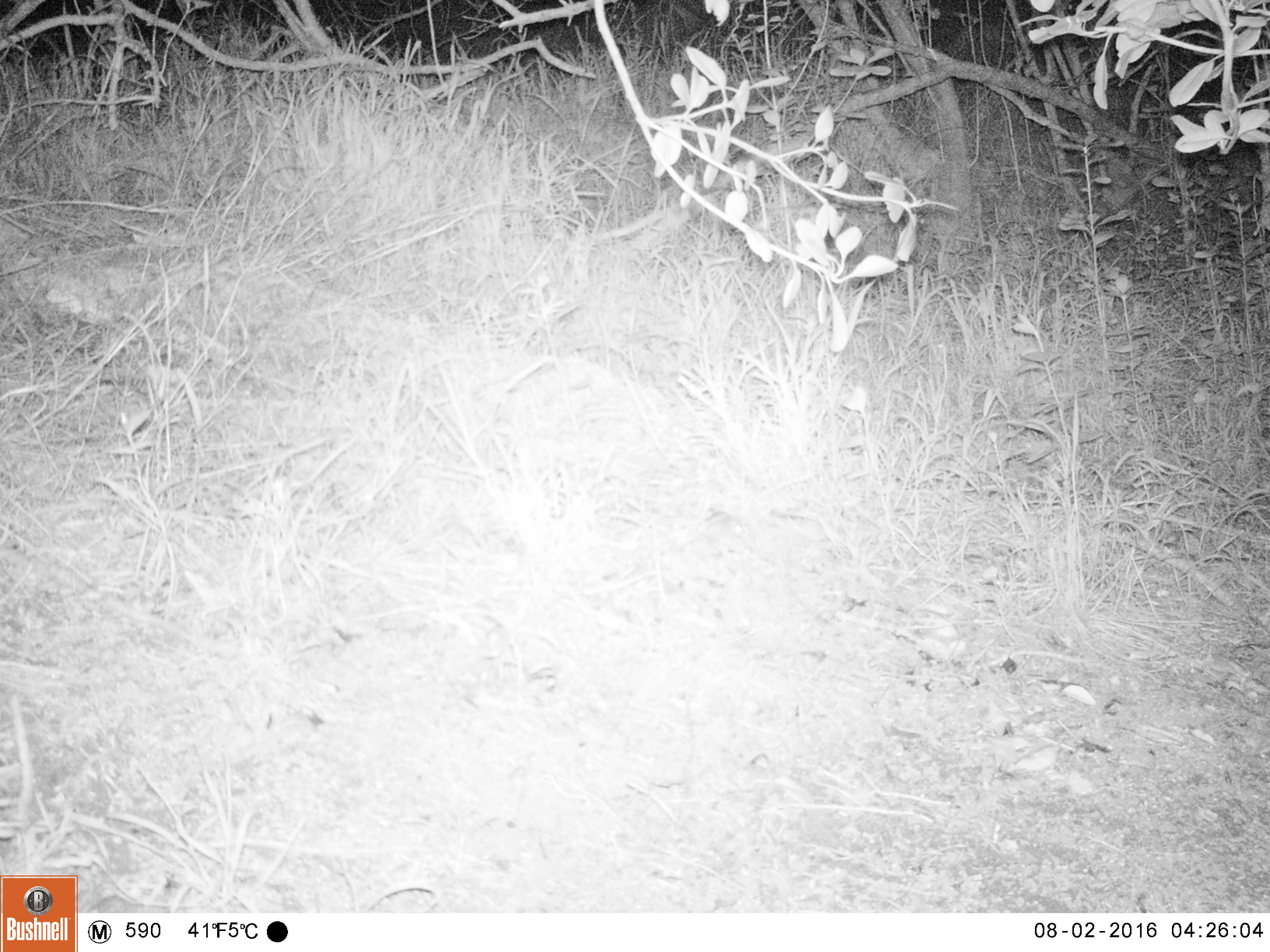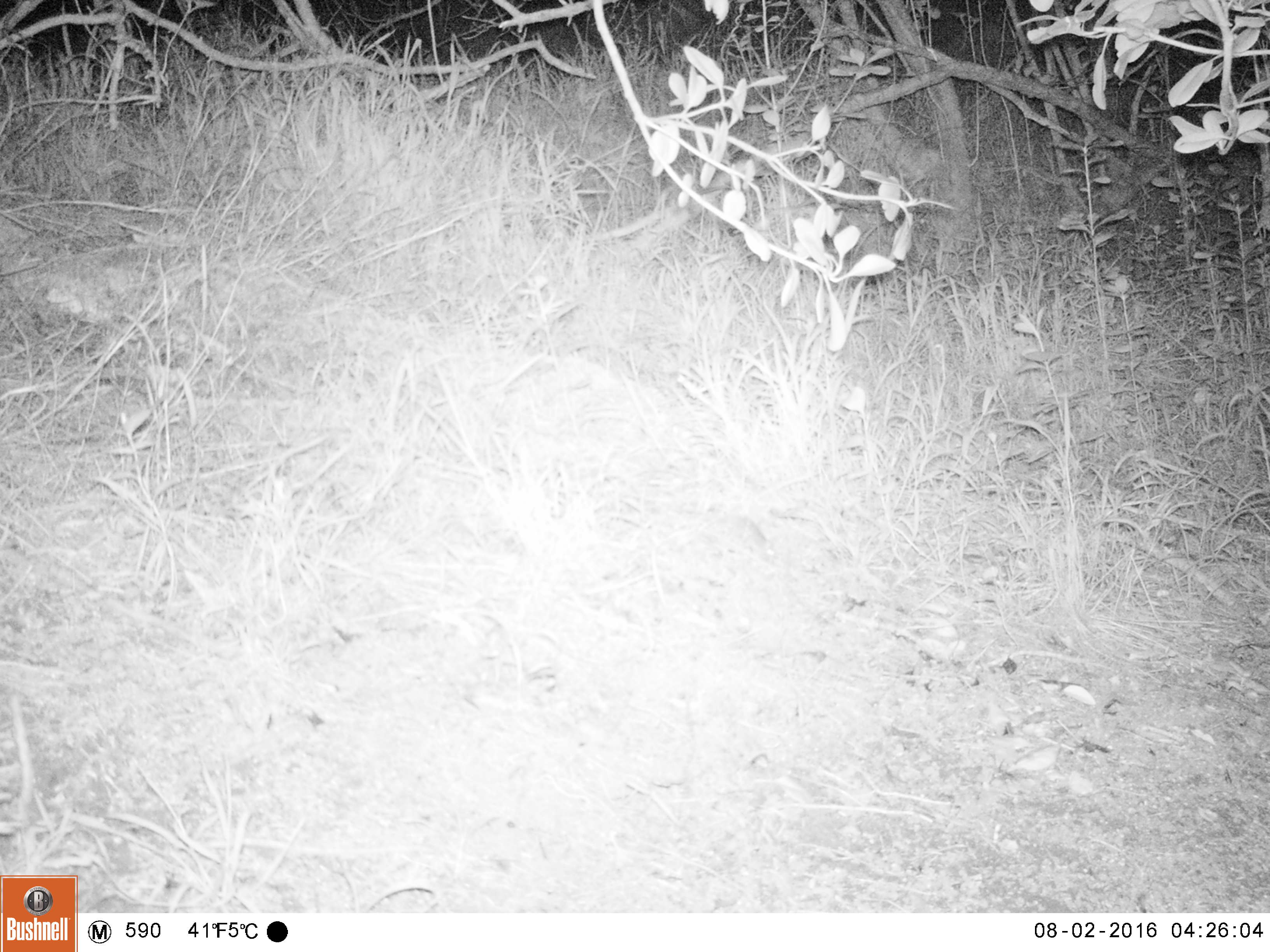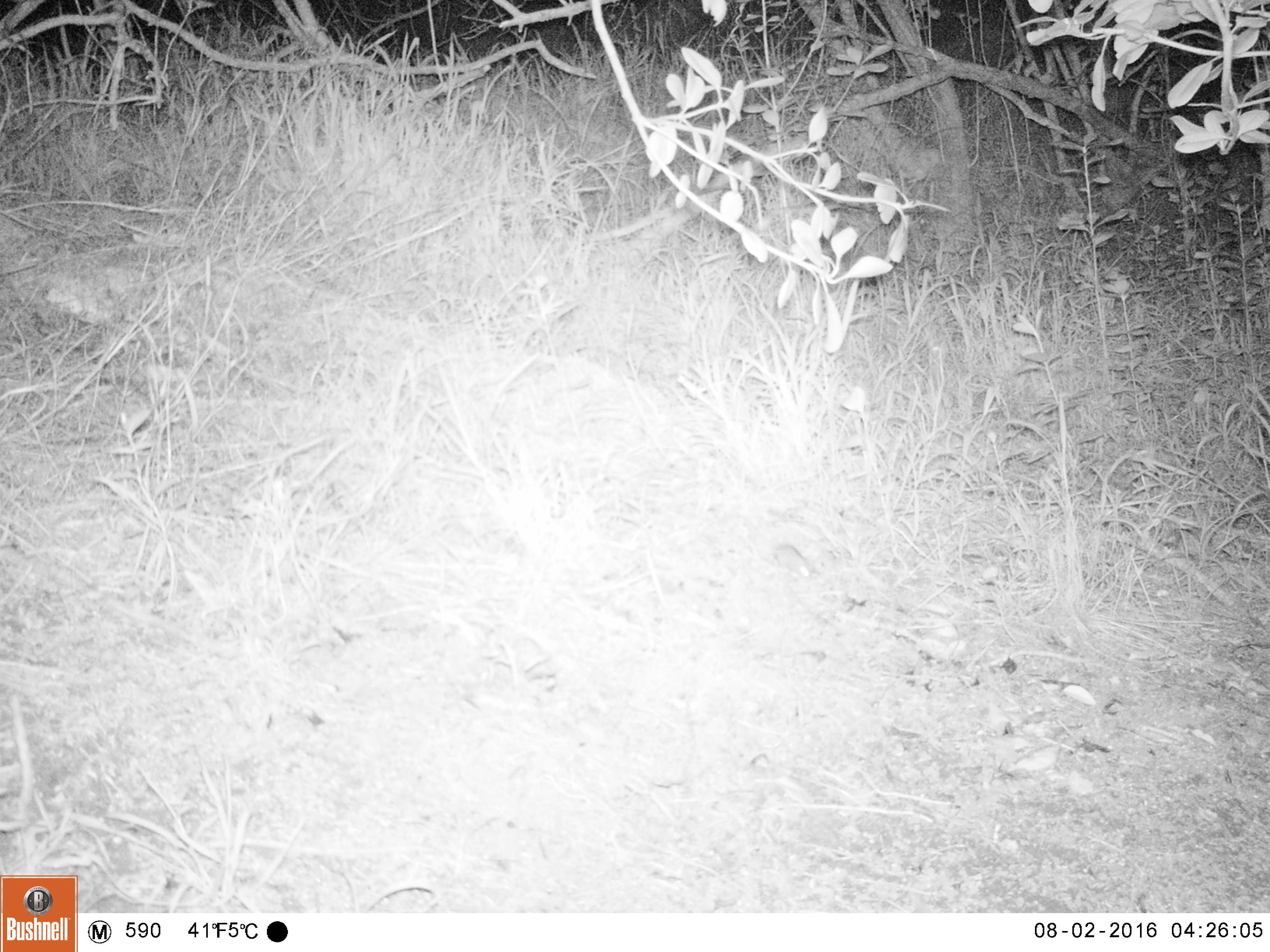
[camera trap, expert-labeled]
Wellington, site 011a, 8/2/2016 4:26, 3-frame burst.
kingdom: Animalia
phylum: Chordata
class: Mammalia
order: Rodentia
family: Muridae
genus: Mus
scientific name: Mus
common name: mouse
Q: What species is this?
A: Mouse (Mus).